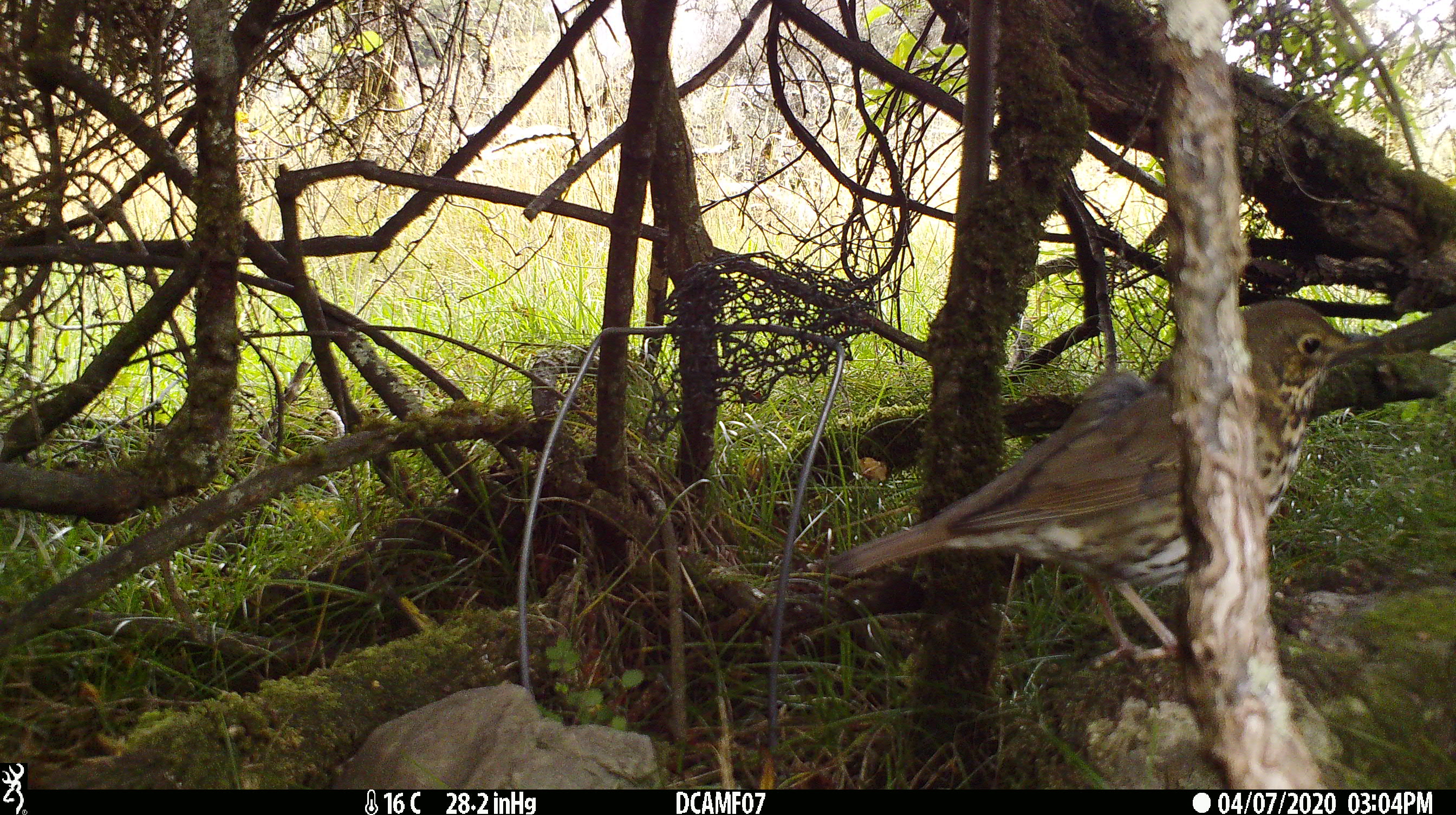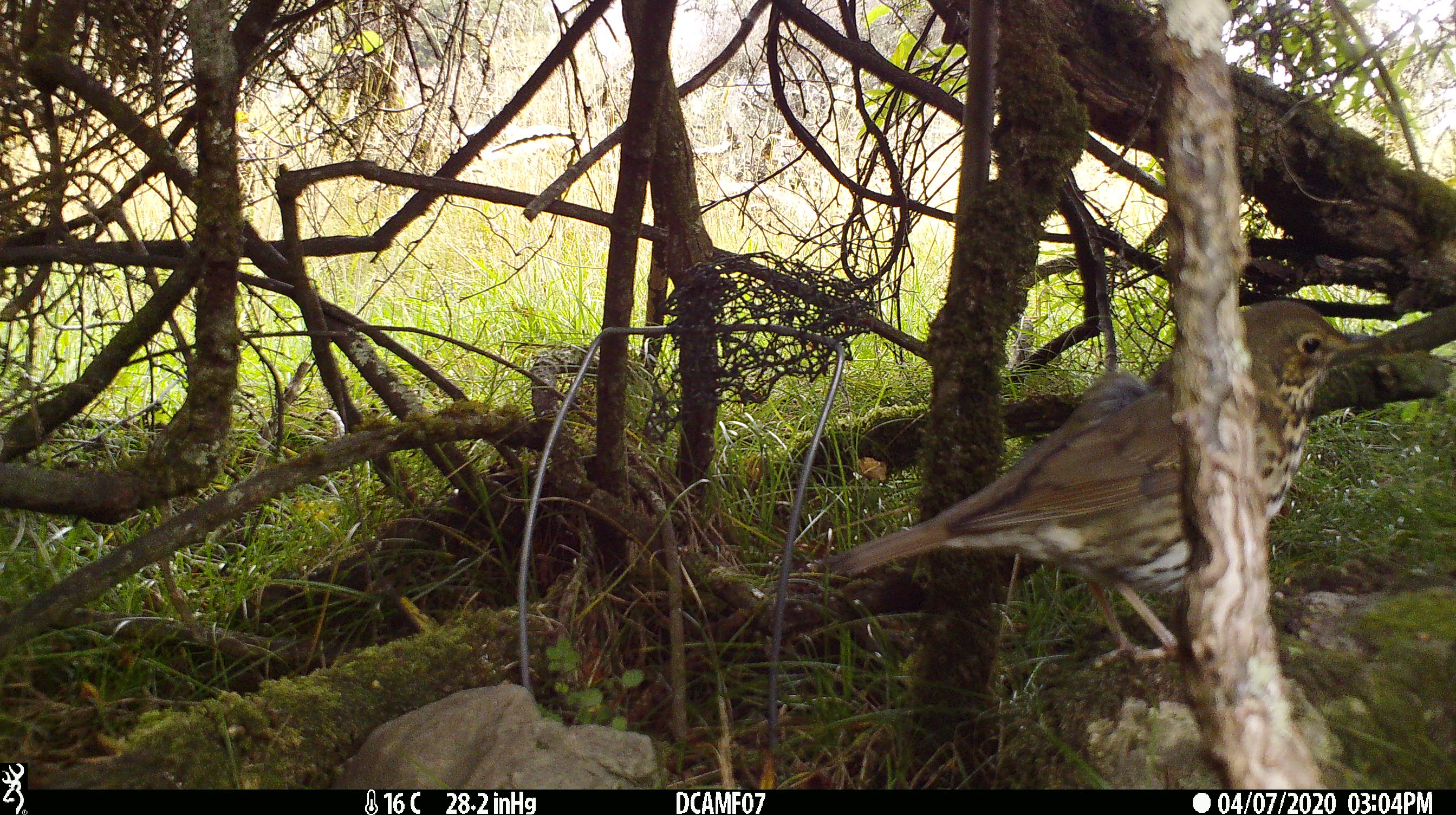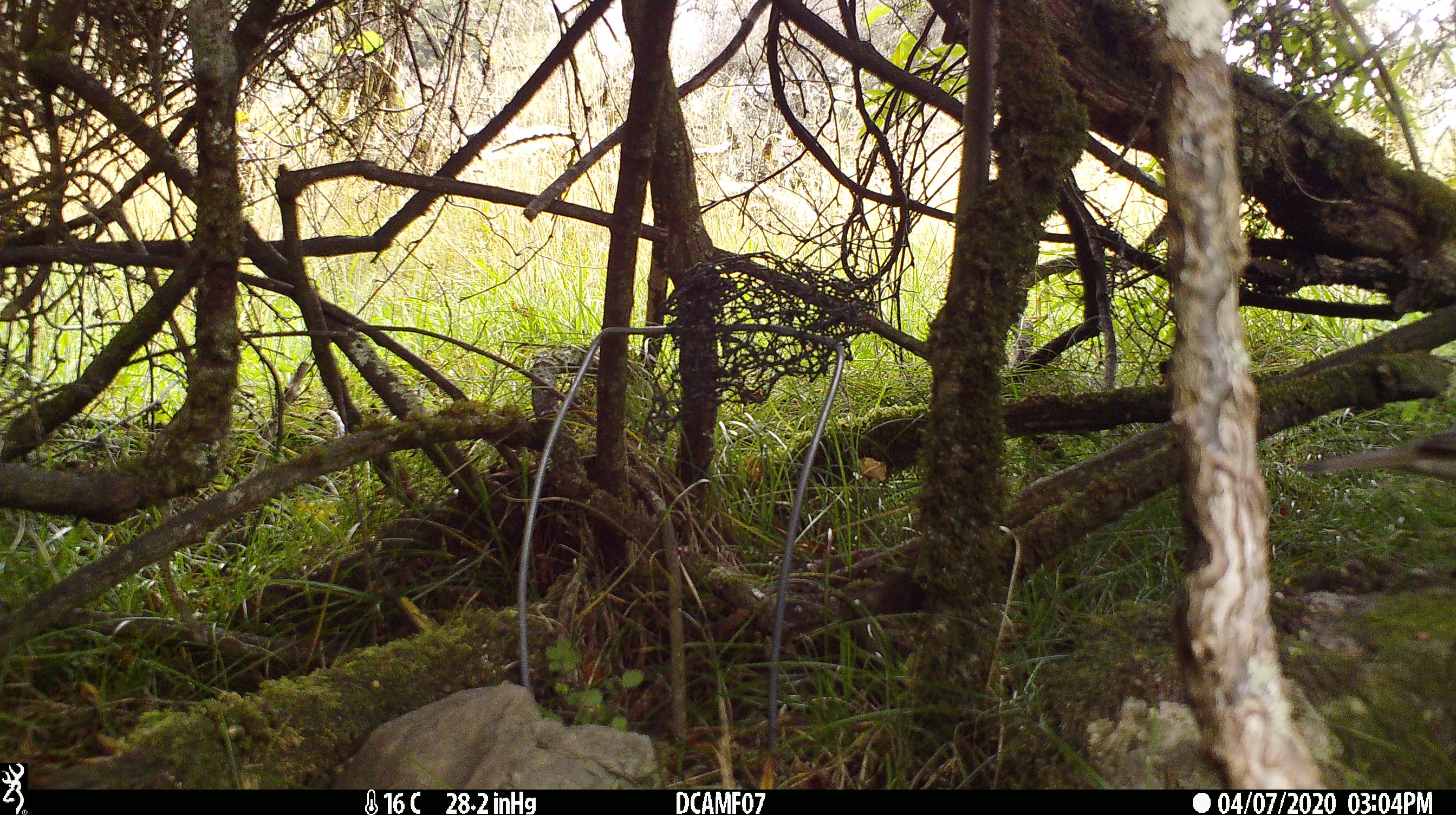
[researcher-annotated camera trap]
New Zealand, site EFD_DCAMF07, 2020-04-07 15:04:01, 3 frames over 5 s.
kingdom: Animalia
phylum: Chordata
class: Aves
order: Passeriformes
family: Turdidae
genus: Turdus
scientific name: Turdus philomelos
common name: song thrush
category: thrush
Thrush (song thrush) (Turdus philomelos).